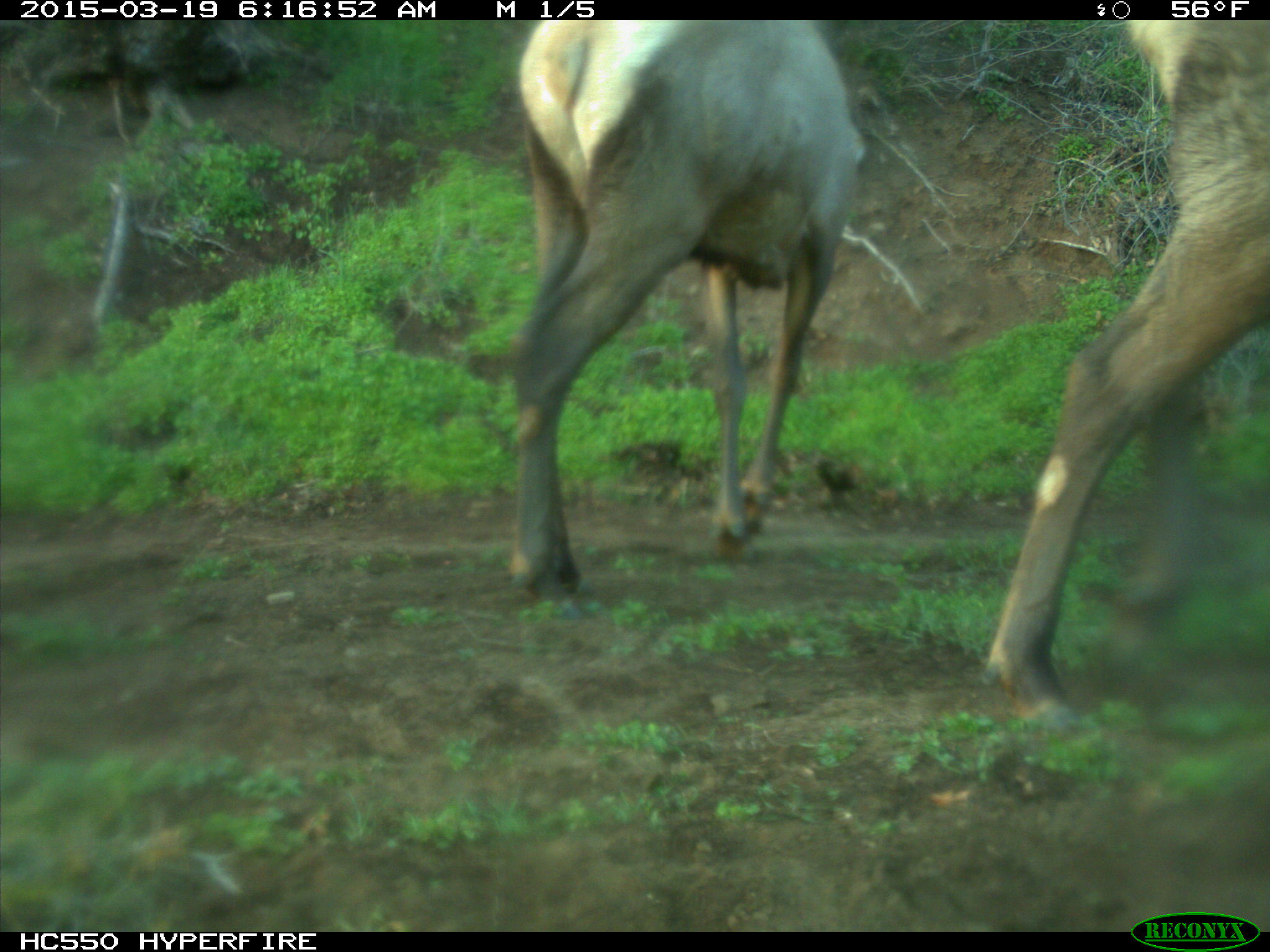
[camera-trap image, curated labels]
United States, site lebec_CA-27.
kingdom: Animalia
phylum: Chordata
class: Mammalia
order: Artiodactyla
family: Cervidae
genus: Cervus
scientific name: Cervus canadensis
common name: elk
Cervus canadensis (elk).